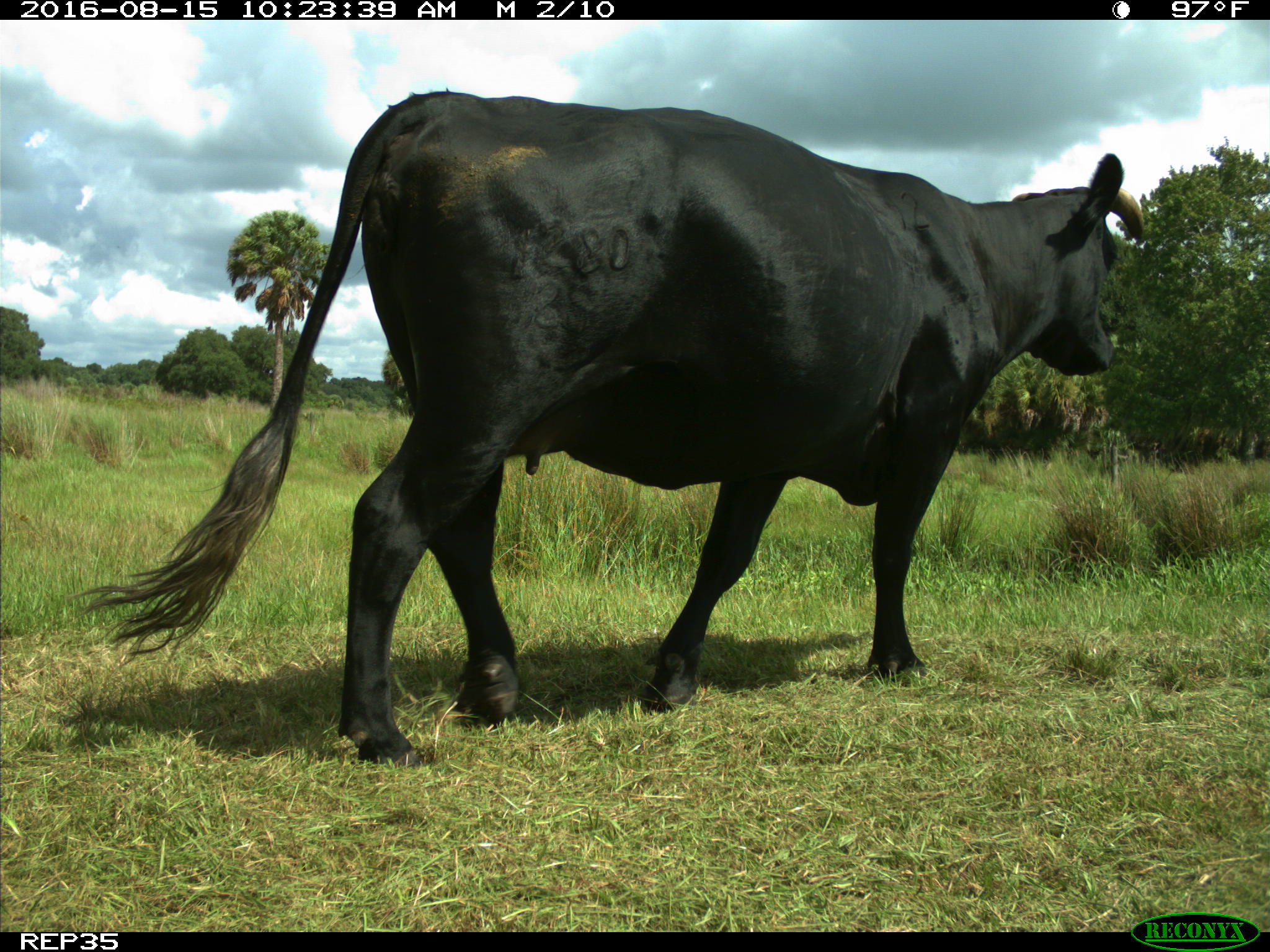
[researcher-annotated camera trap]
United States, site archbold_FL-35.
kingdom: Animalia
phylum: Chordata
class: Mammalia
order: Artiodactyla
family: Bovidae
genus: Bos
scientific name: Bos taurus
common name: domestic cow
Bos taurus (domestic cow).